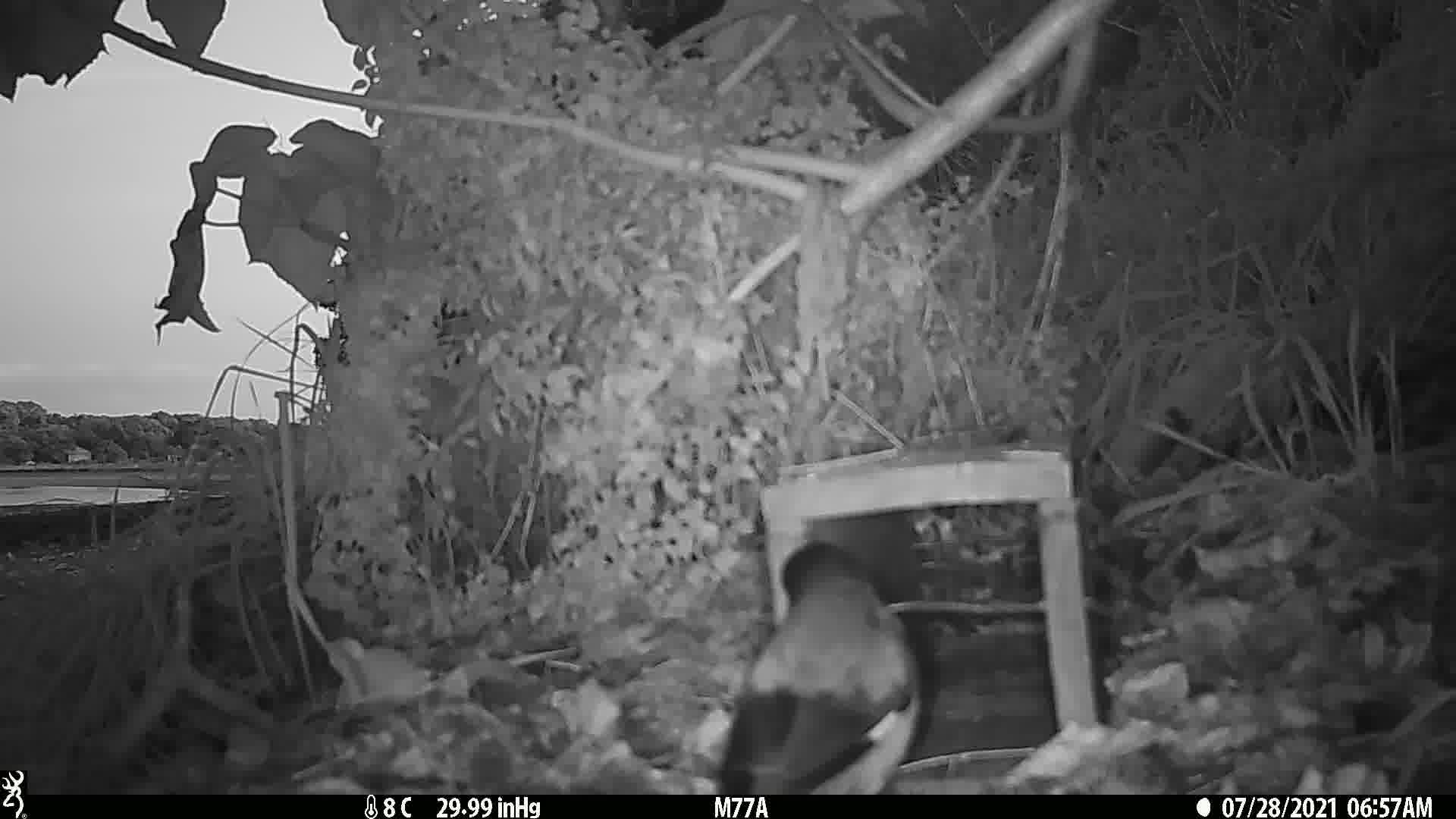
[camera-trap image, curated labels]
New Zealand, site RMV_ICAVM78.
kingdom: Animalia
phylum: Chordata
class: Aves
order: Passeriformes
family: Sturnidae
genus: Acridotheres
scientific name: Acridotheres tristis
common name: common myna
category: myna